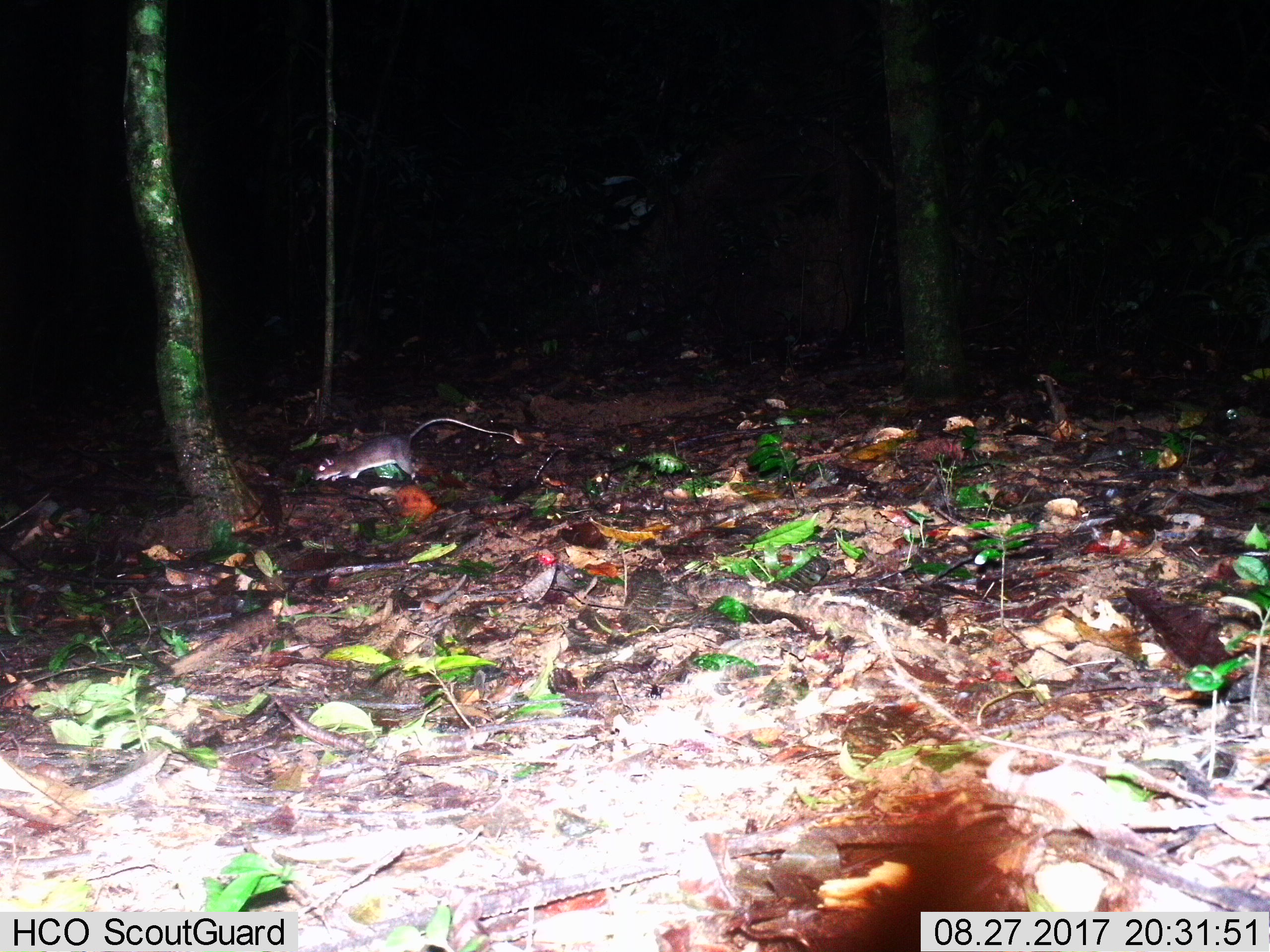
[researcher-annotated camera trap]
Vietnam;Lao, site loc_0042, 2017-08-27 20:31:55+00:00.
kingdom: Animalia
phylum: Chordata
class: Mammalia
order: Rodentia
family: Muridae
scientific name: Muridae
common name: old-world mice and rats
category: unidentified murid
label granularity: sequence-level